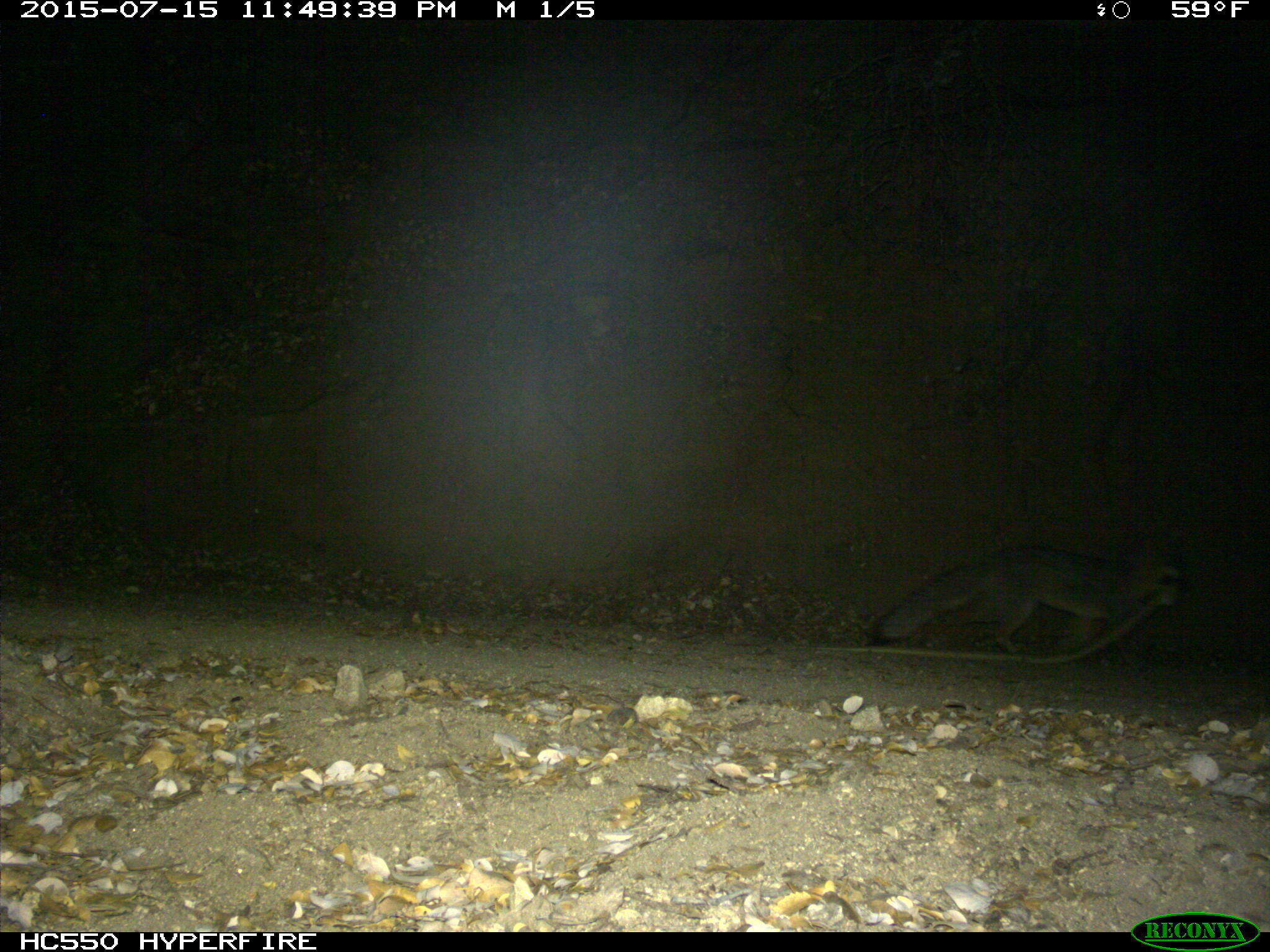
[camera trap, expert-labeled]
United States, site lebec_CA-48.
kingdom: Animalia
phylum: Chordata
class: Mammalia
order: Carnivora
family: Canidae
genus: Urocyon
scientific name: Urocyon cinereoargenteus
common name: gray fox